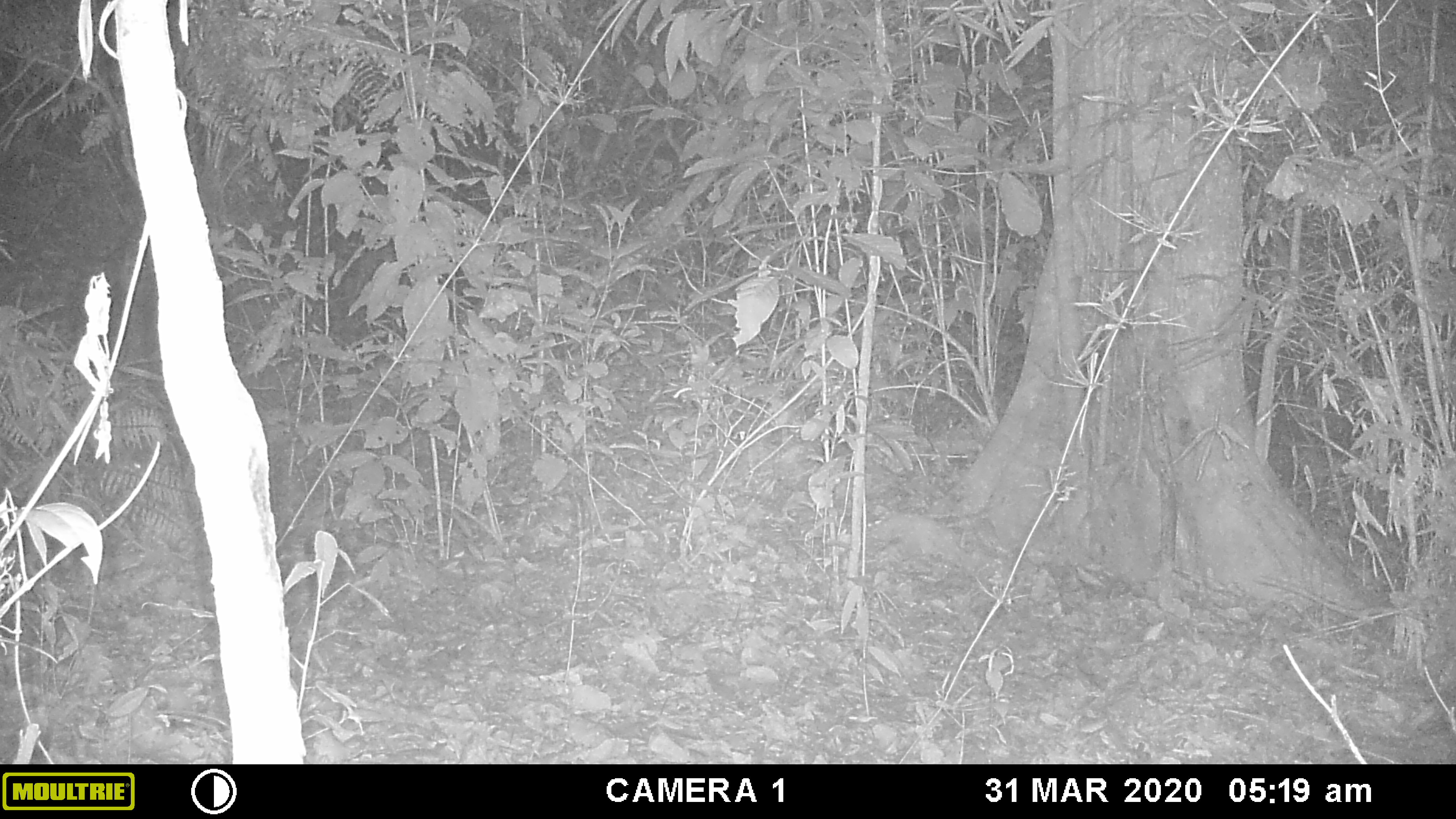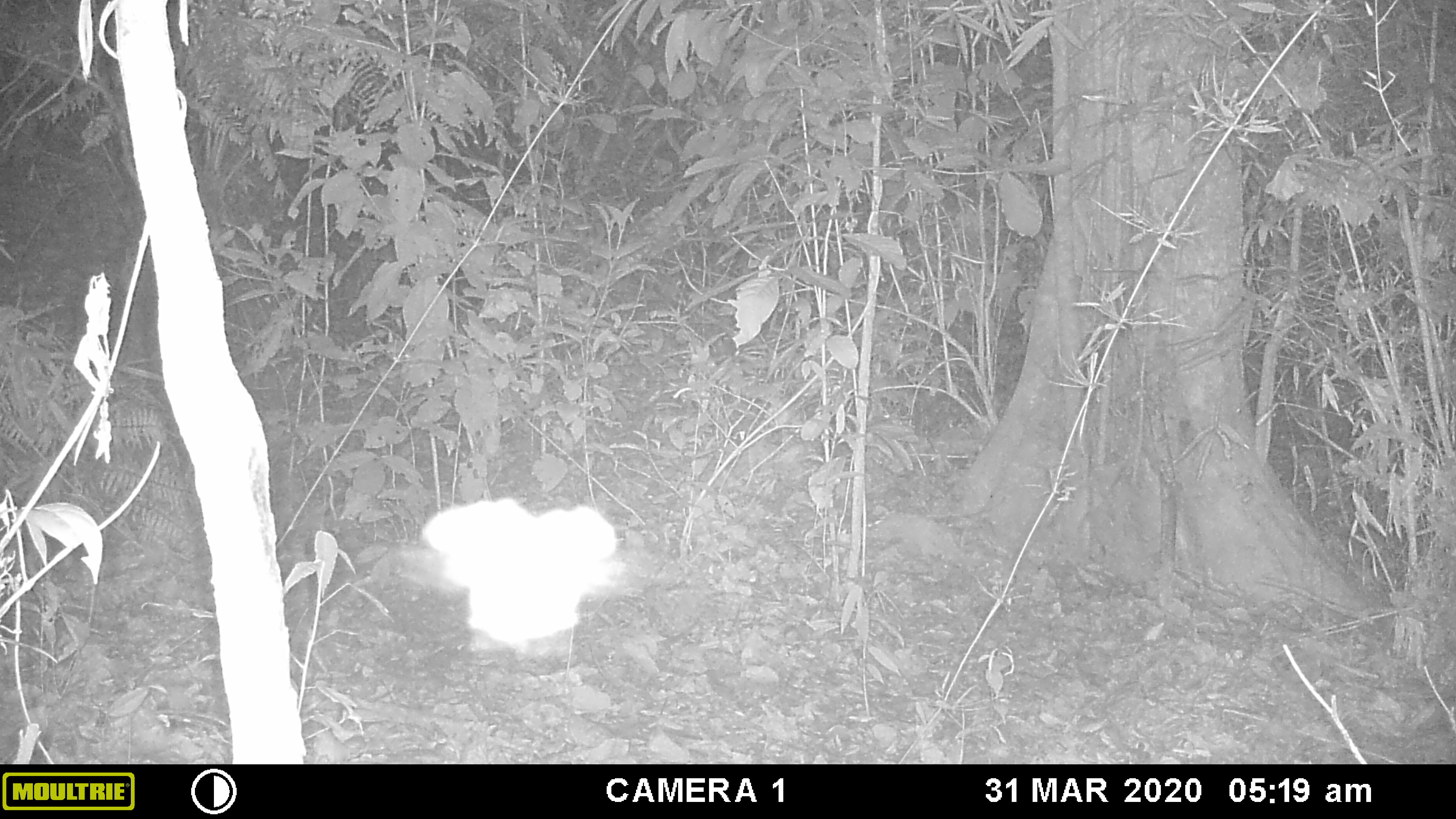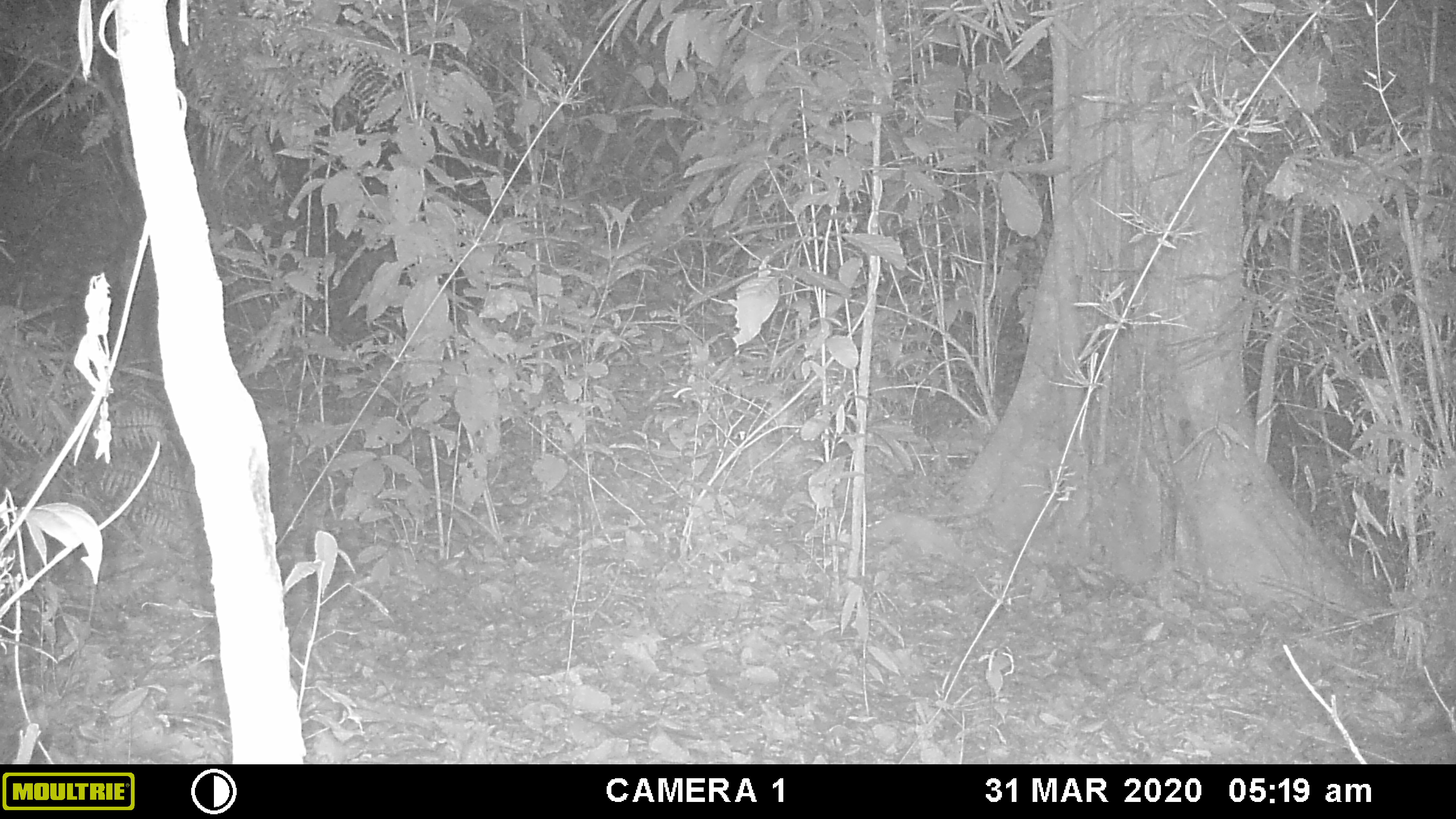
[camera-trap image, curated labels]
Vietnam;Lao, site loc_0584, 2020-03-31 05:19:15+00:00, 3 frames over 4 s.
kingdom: Animalia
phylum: Arthropoda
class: Insecta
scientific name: Insecta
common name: insect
Insect (Insecta). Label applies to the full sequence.